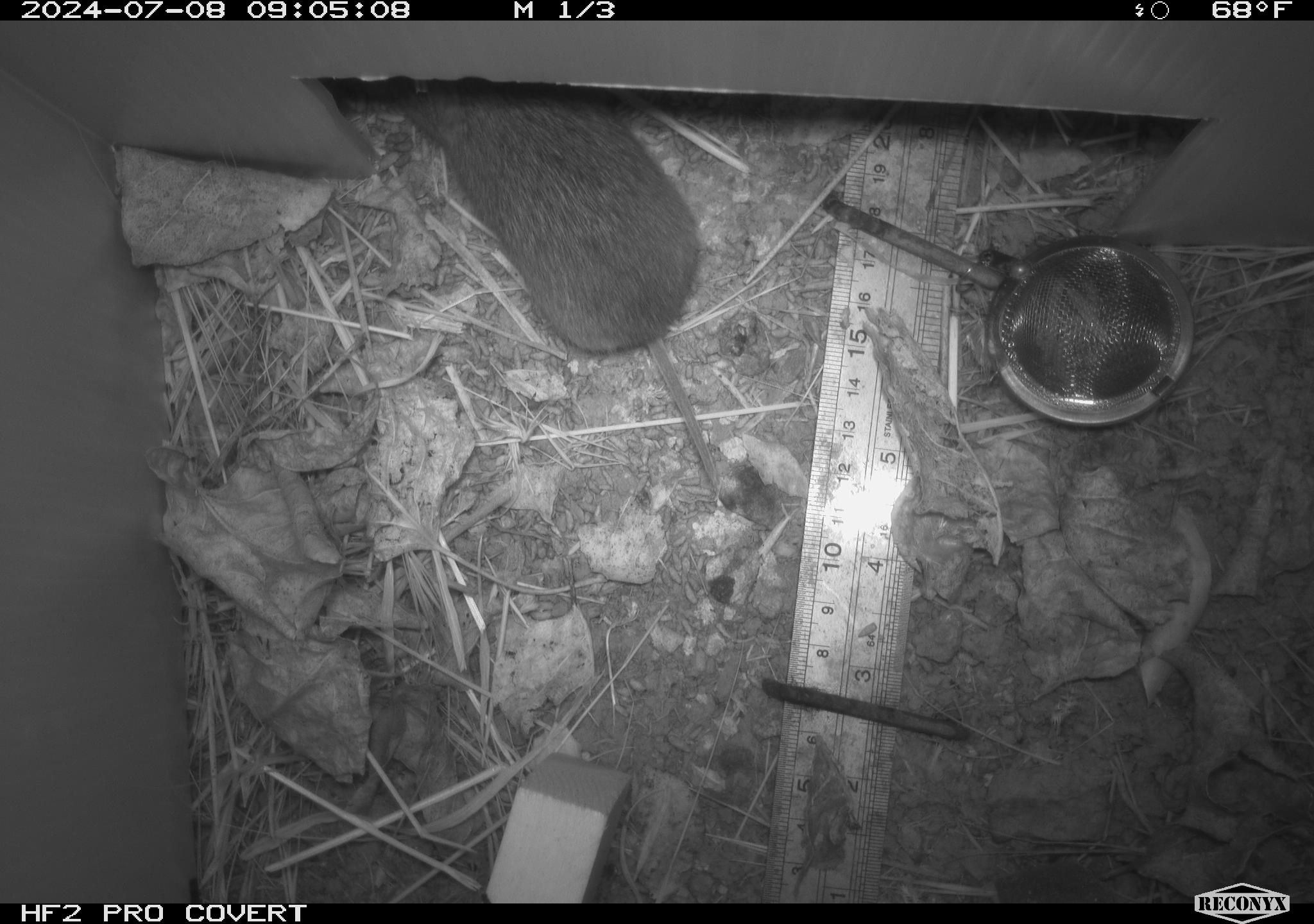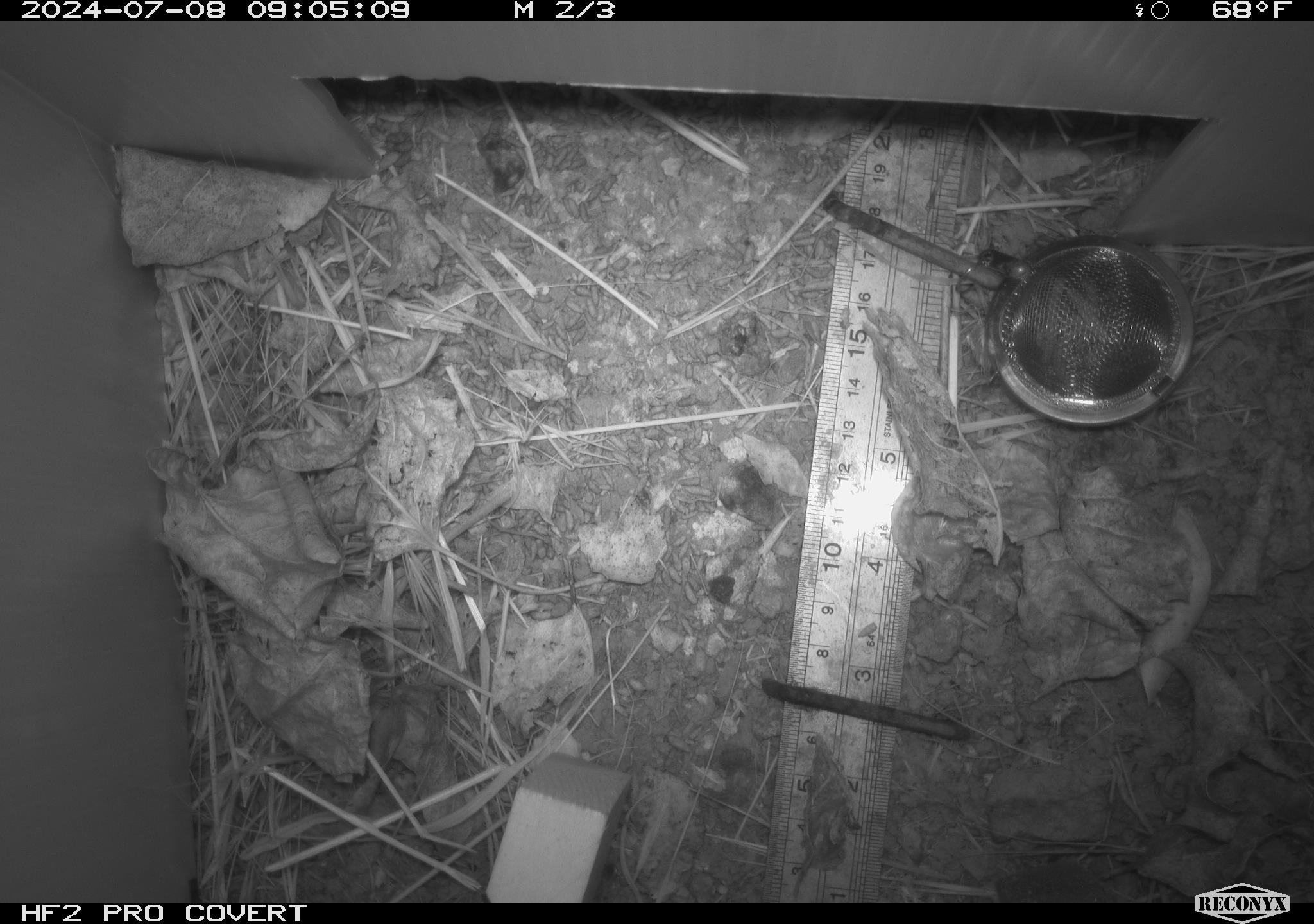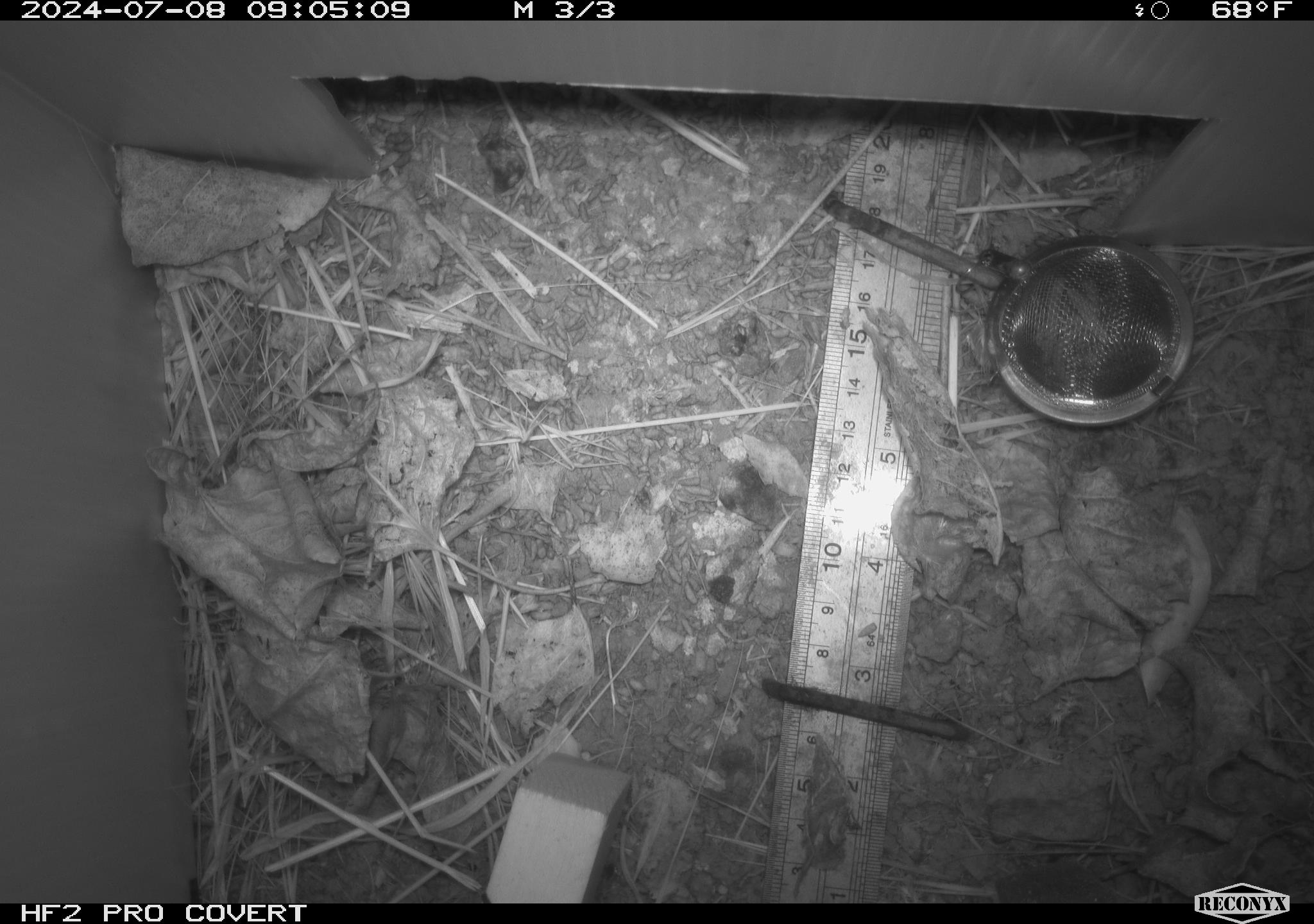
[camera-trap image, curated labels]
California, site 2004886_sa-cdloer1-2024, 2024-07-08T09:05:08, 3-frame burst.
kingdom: Animalia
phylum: Chordata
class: Mammalia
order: Rodentia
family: Cricetidae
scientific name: Arvicolinae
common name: voles, lemmings, and muskrats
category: arvicolinae subfamily